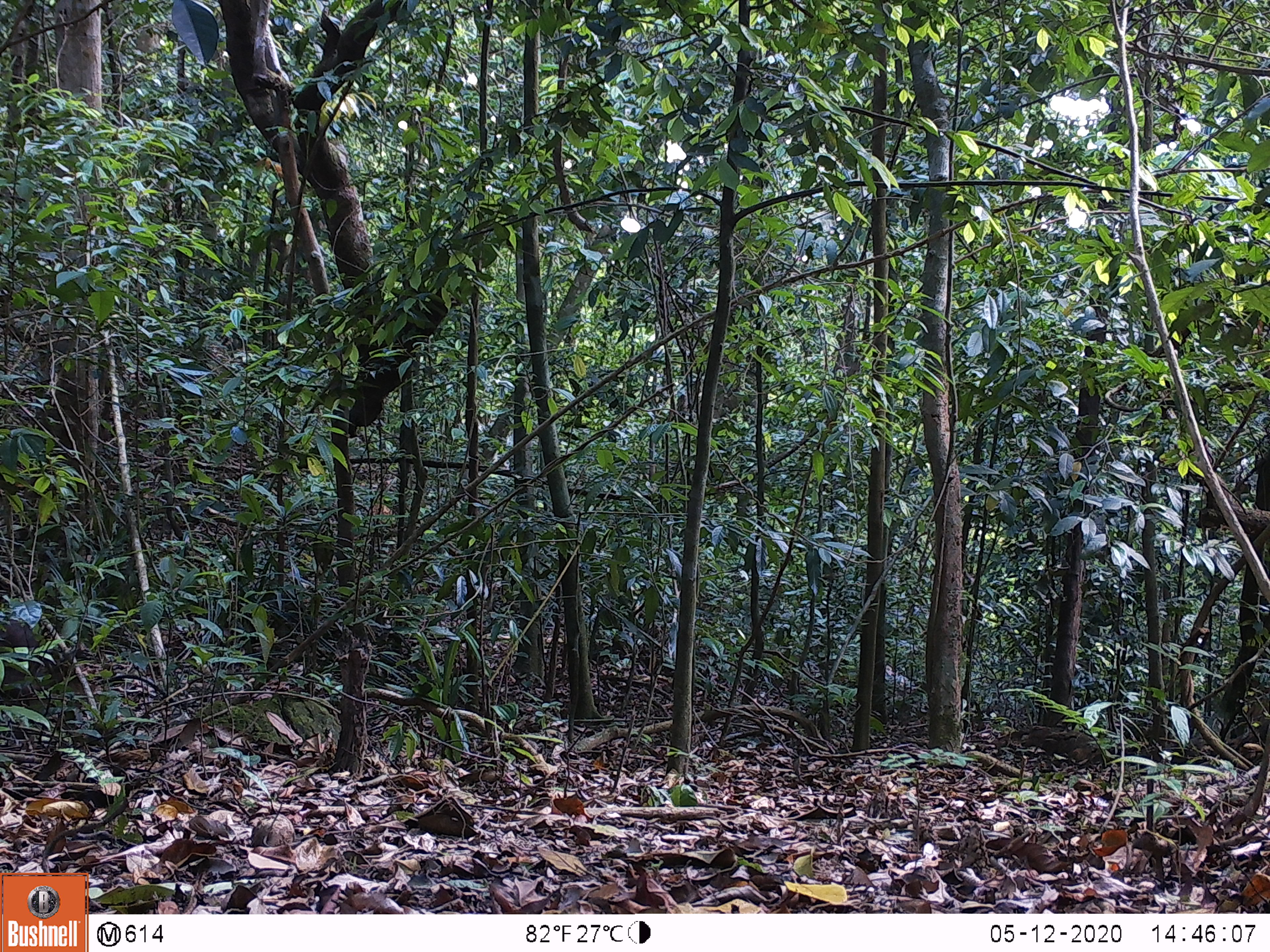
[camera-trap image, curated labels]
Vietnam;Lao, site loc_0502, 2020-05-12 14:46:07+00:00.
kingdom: Animalia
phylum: Chordata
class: Mammalia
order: Primates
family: Cercopithecidae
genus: Macaca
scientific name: Macaca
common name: macaques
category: assam or rhesus macaque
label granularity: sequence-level